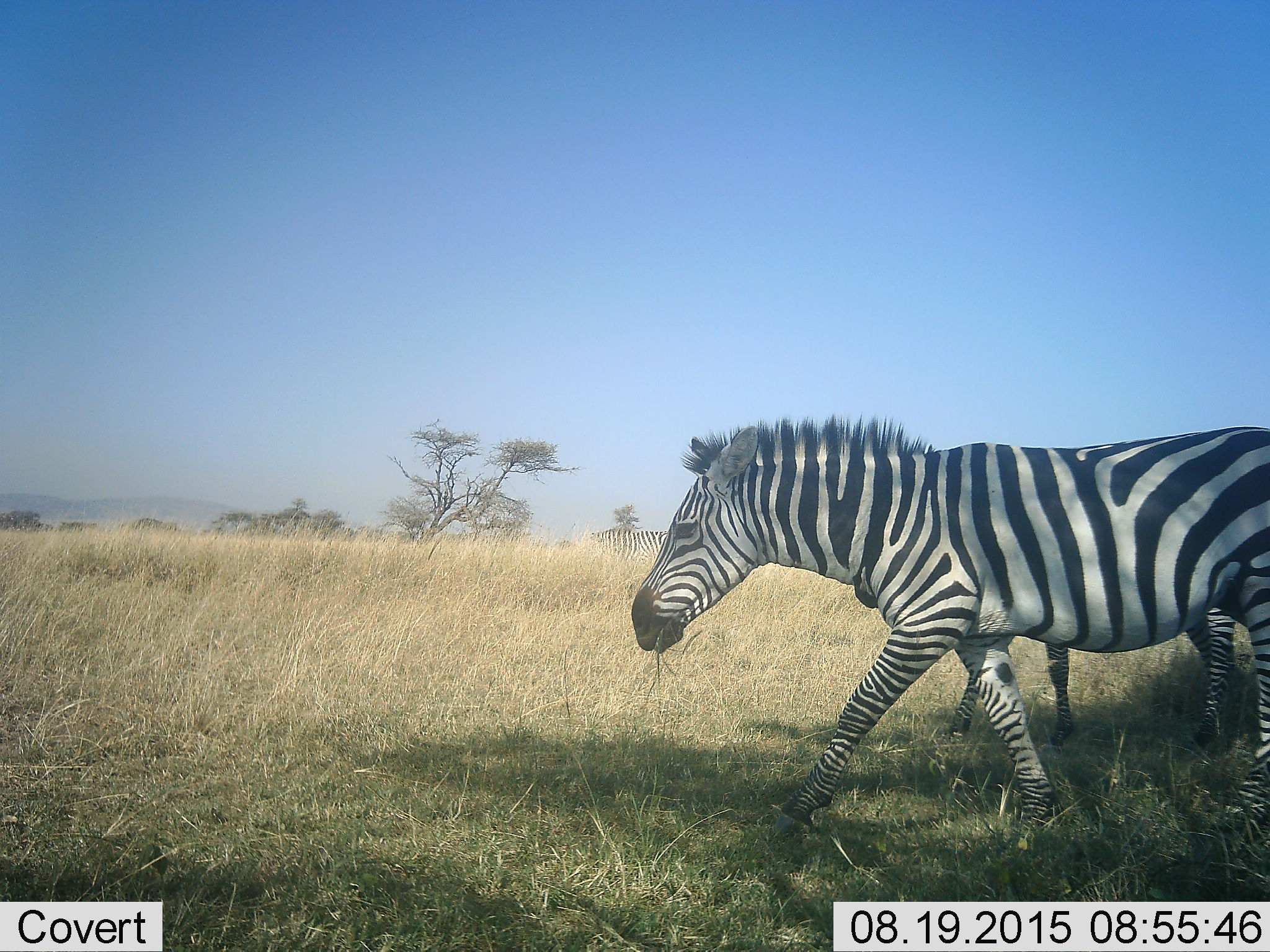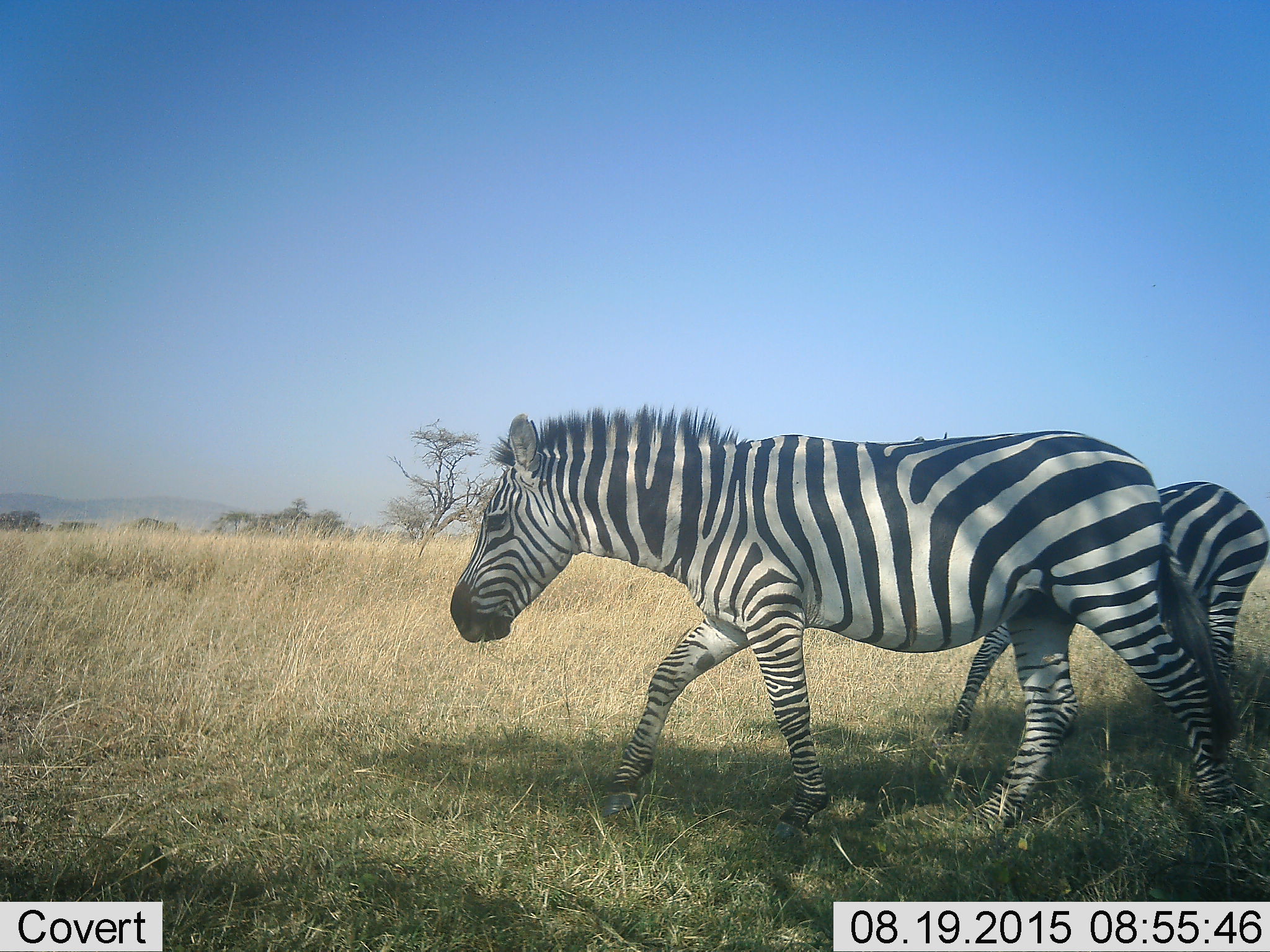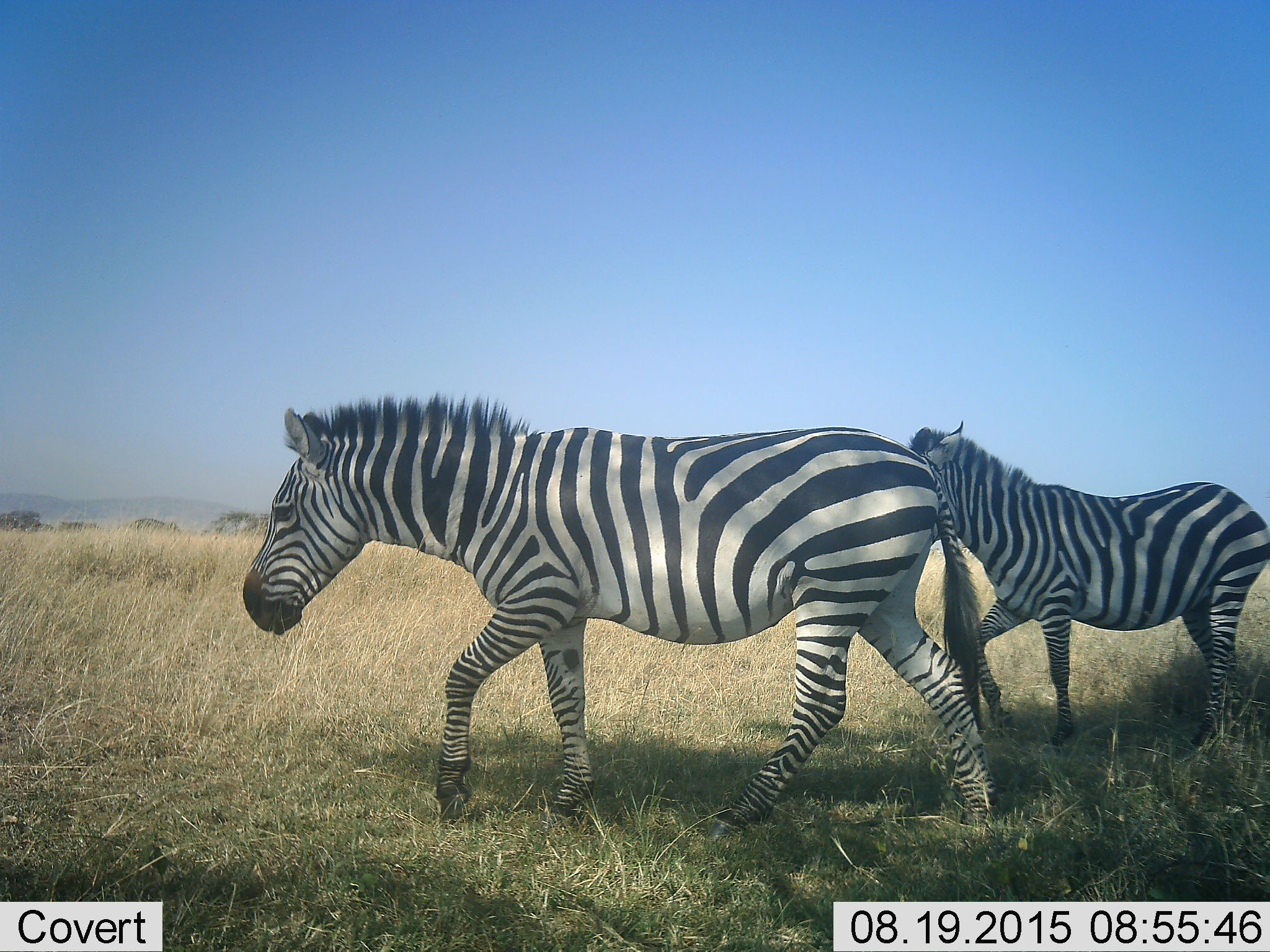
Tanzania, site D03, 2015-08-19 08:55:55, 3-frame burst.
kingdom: Animalia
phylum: Chordata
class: Mammalia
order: Perissodactyla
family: Equidae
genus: Equus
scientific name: Equus quagga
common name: plains zebra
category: zebra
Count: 2.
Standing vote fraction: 18%.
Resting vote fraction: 0%.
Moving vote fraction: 94%.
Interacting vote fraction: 0%.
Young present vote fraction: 0%.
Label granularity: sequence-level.